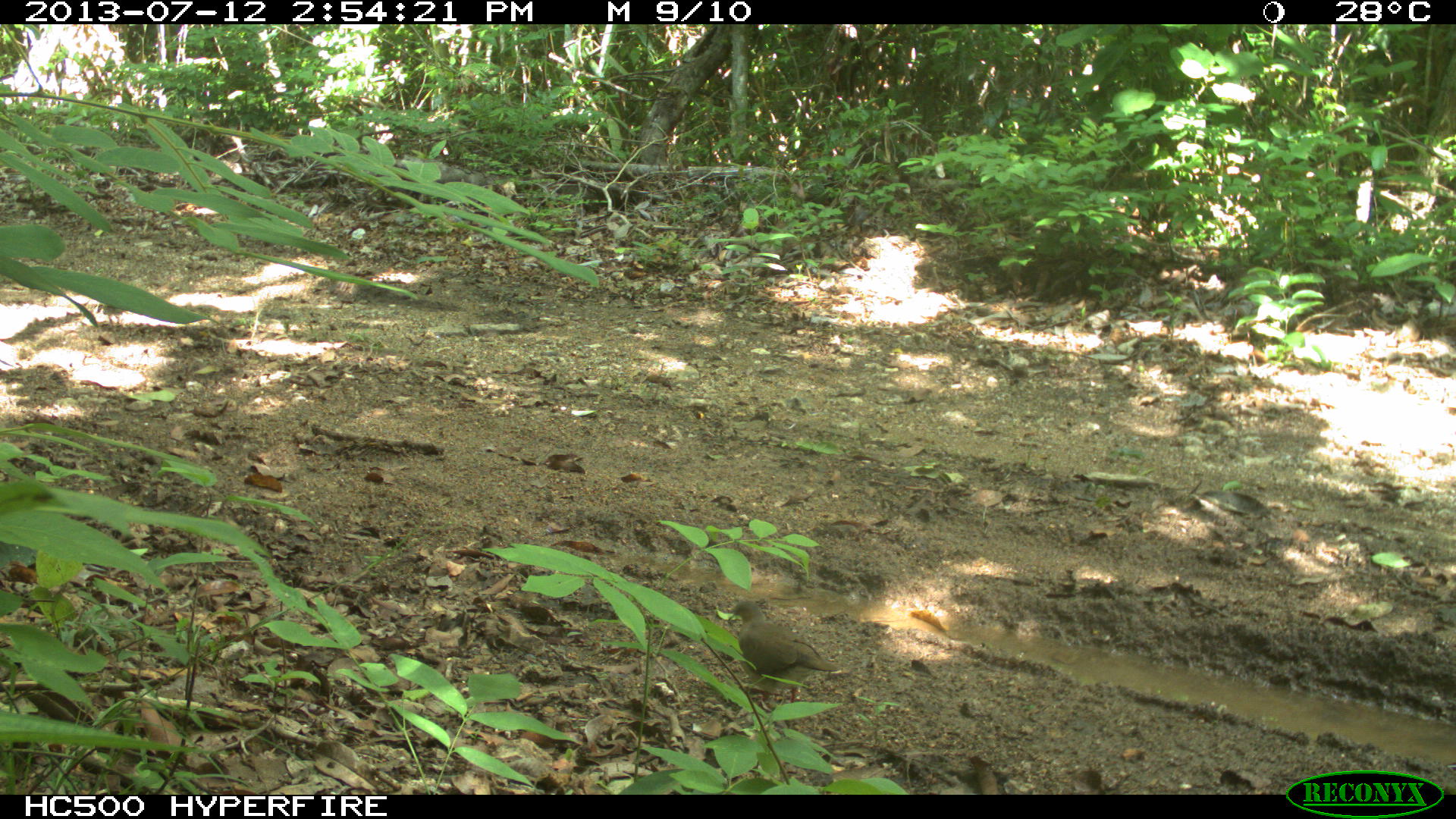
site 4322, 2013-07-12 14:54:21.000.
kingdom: Animalia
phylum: Chordata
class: Aves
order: Columbiformes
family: Columbidae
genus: Leptotila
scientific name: Leptotila plumbeiceps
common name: gray-headed dove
Leptotila plumbeiceps (gray-headed dove), count 1.